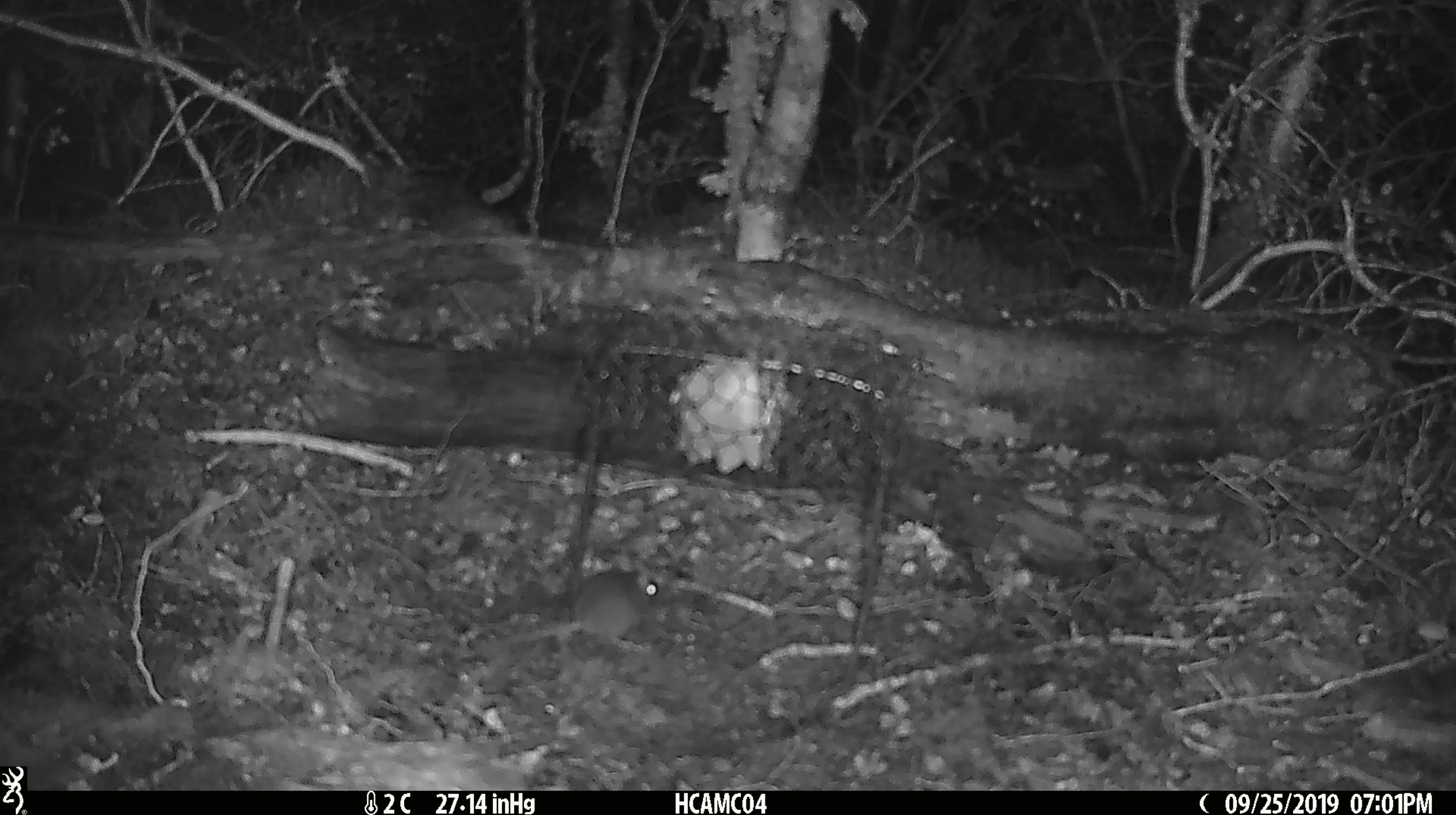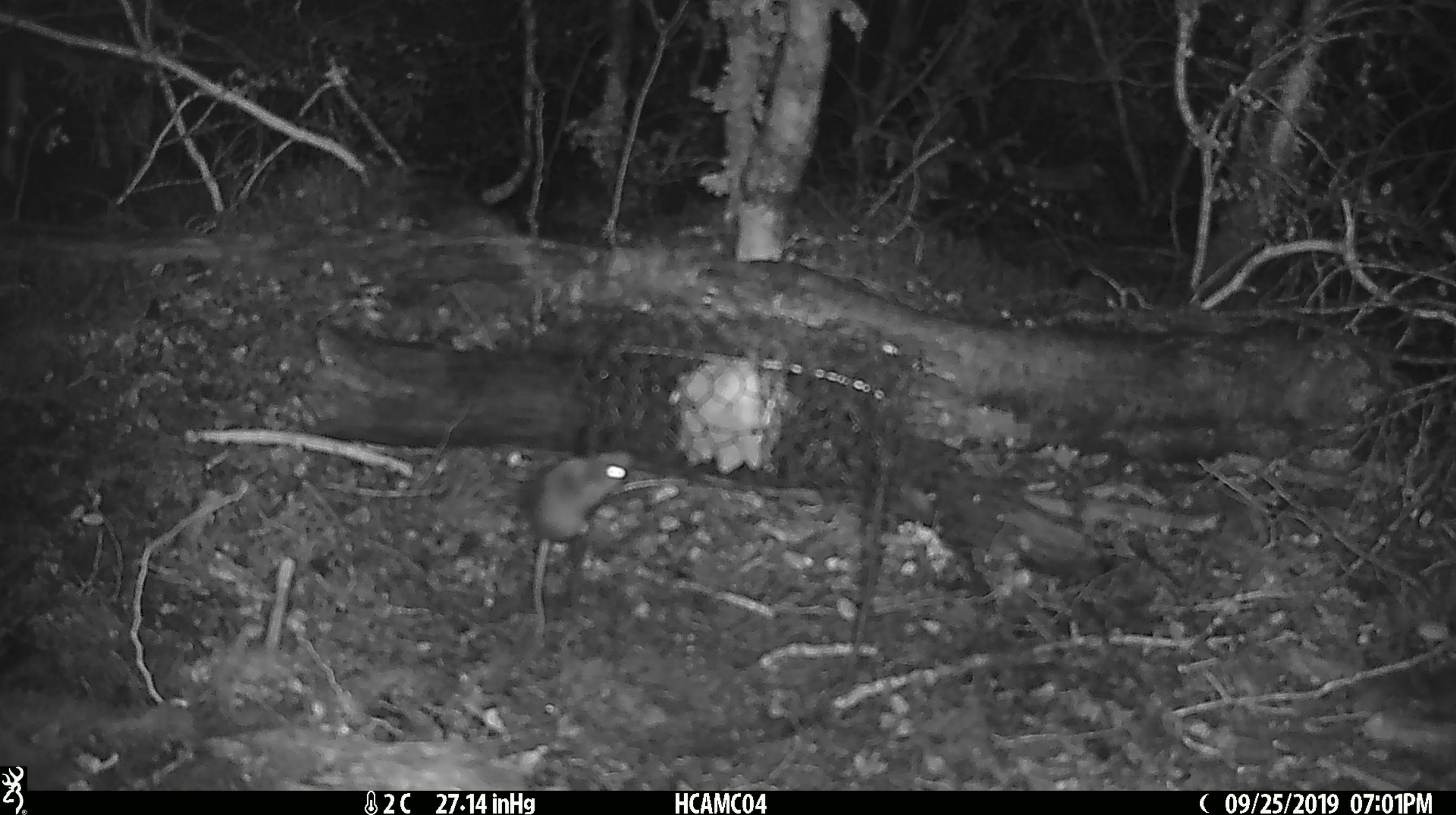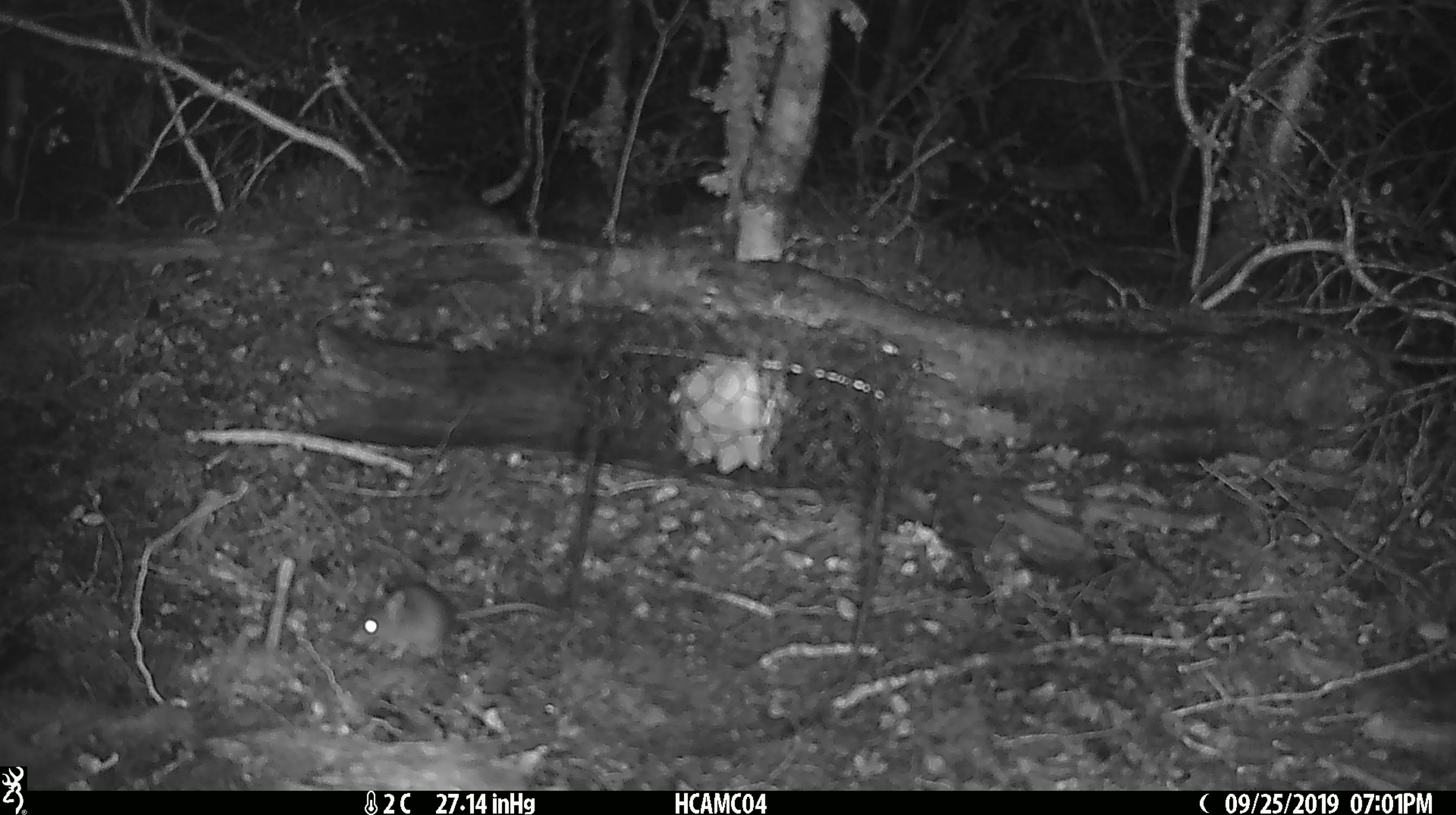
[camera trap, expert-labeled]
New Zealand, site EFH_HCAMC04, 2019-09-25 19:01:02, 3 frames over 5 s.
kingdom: Animalia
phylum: Chordata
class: Mammalia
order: Rodentia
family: Muridae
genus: Mus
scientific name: Mus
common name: mouse